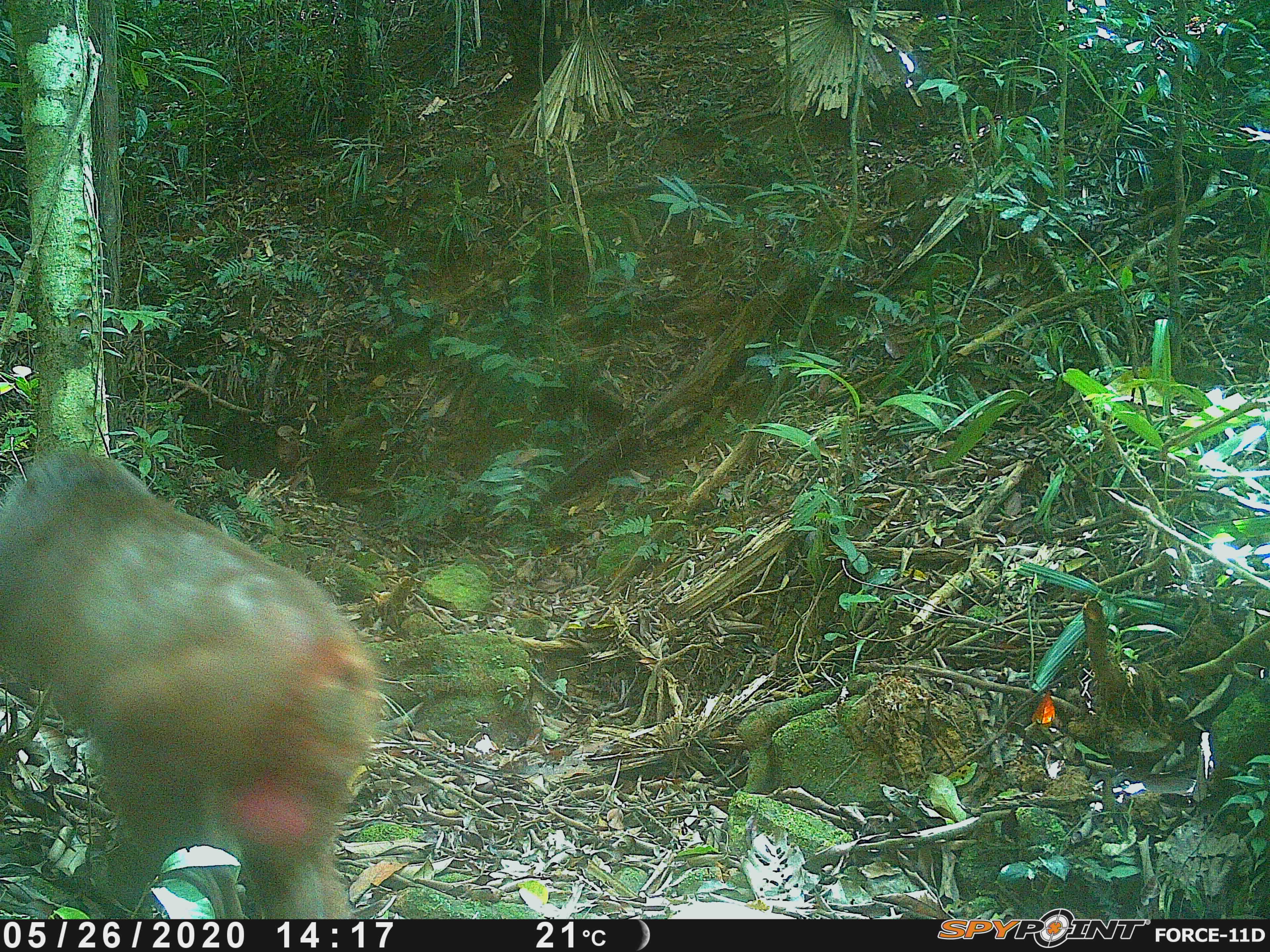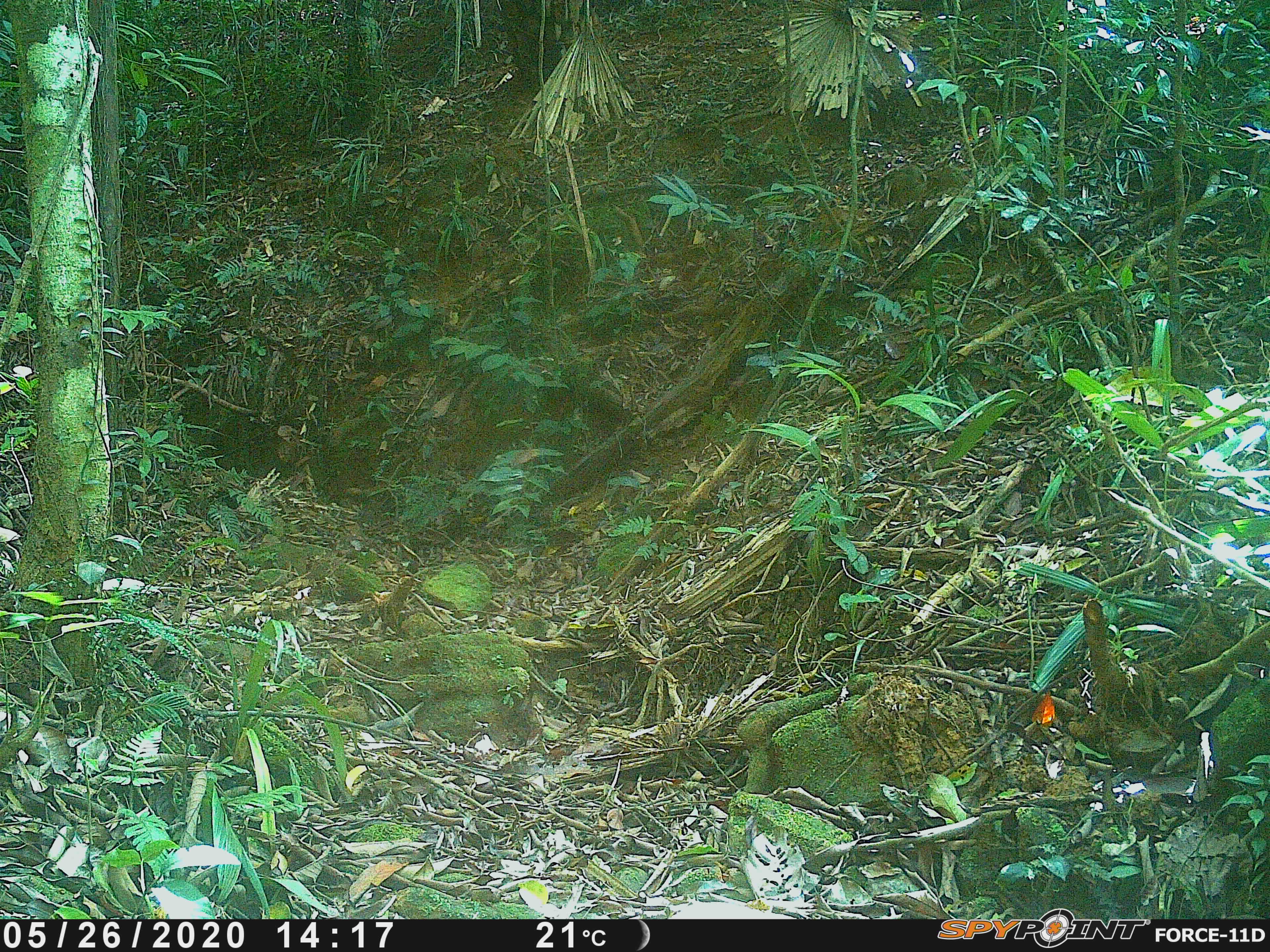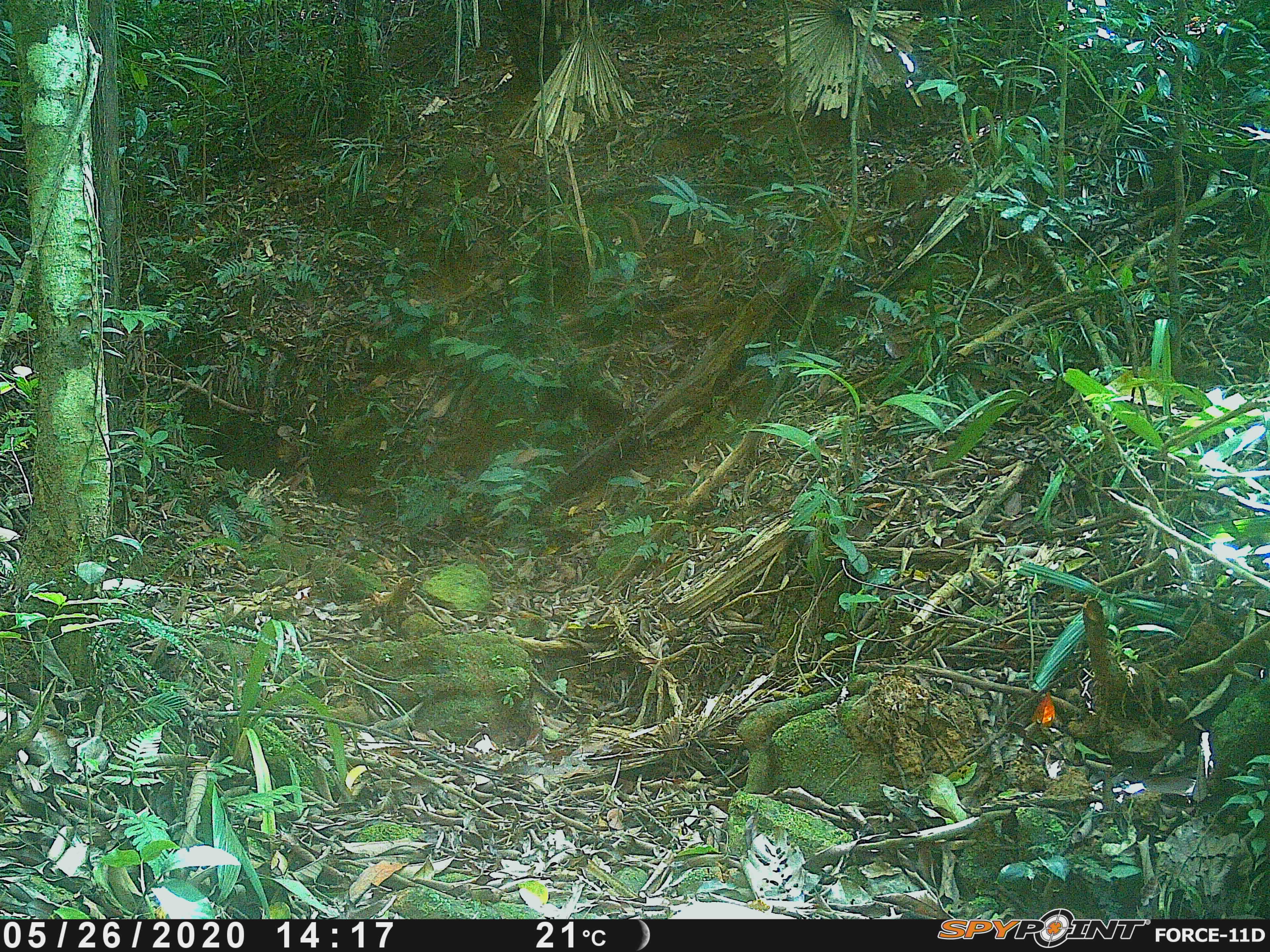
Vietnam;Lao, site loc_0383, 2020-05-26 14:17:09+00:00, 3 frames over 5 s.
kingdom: Animalia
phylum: Chordata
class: Mammalia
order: Primates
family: Cercopithecidae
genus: Macaca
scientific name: Macaca arctoides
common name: stump-tailed macaque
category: stump tailed macaque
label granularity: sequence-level